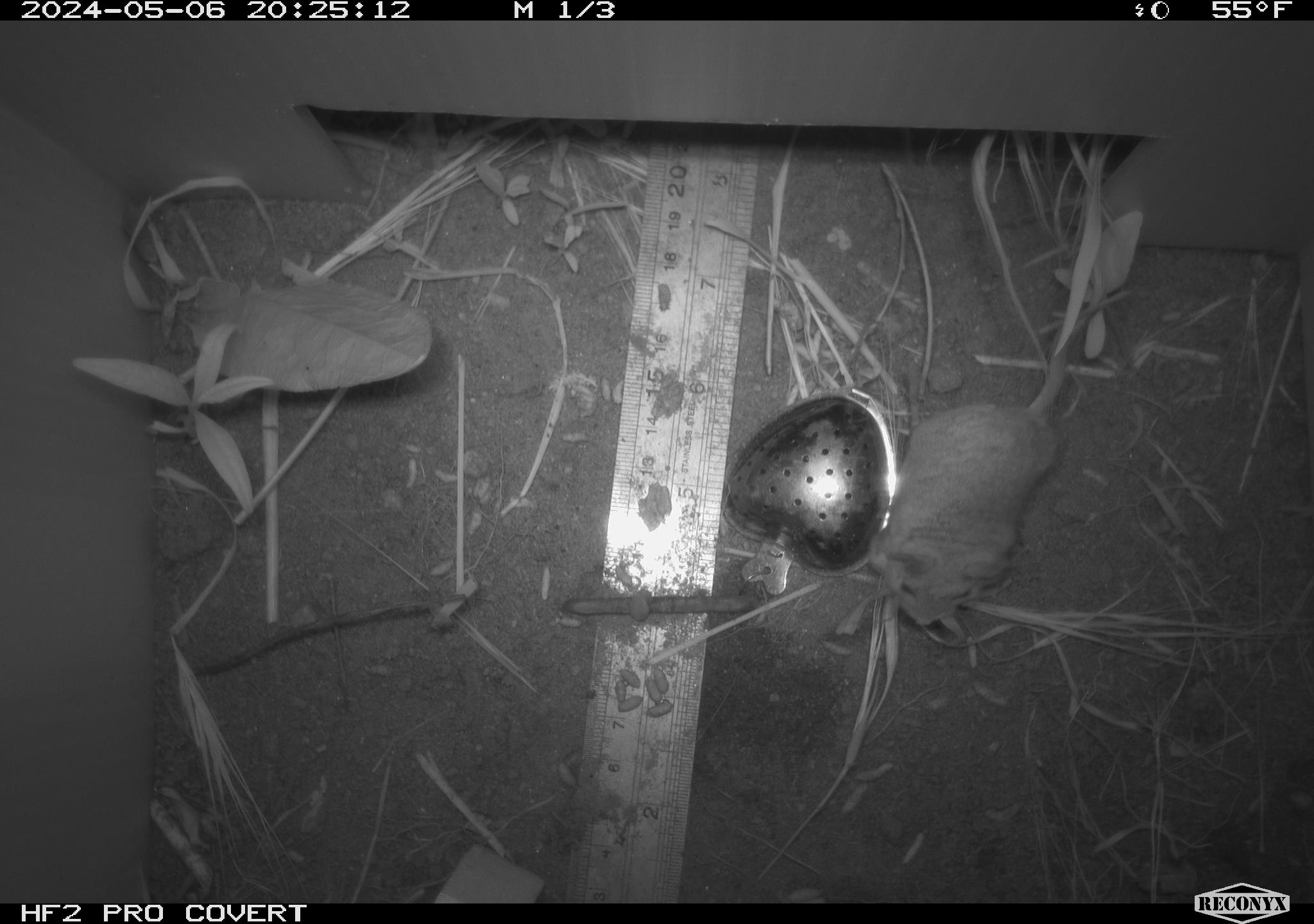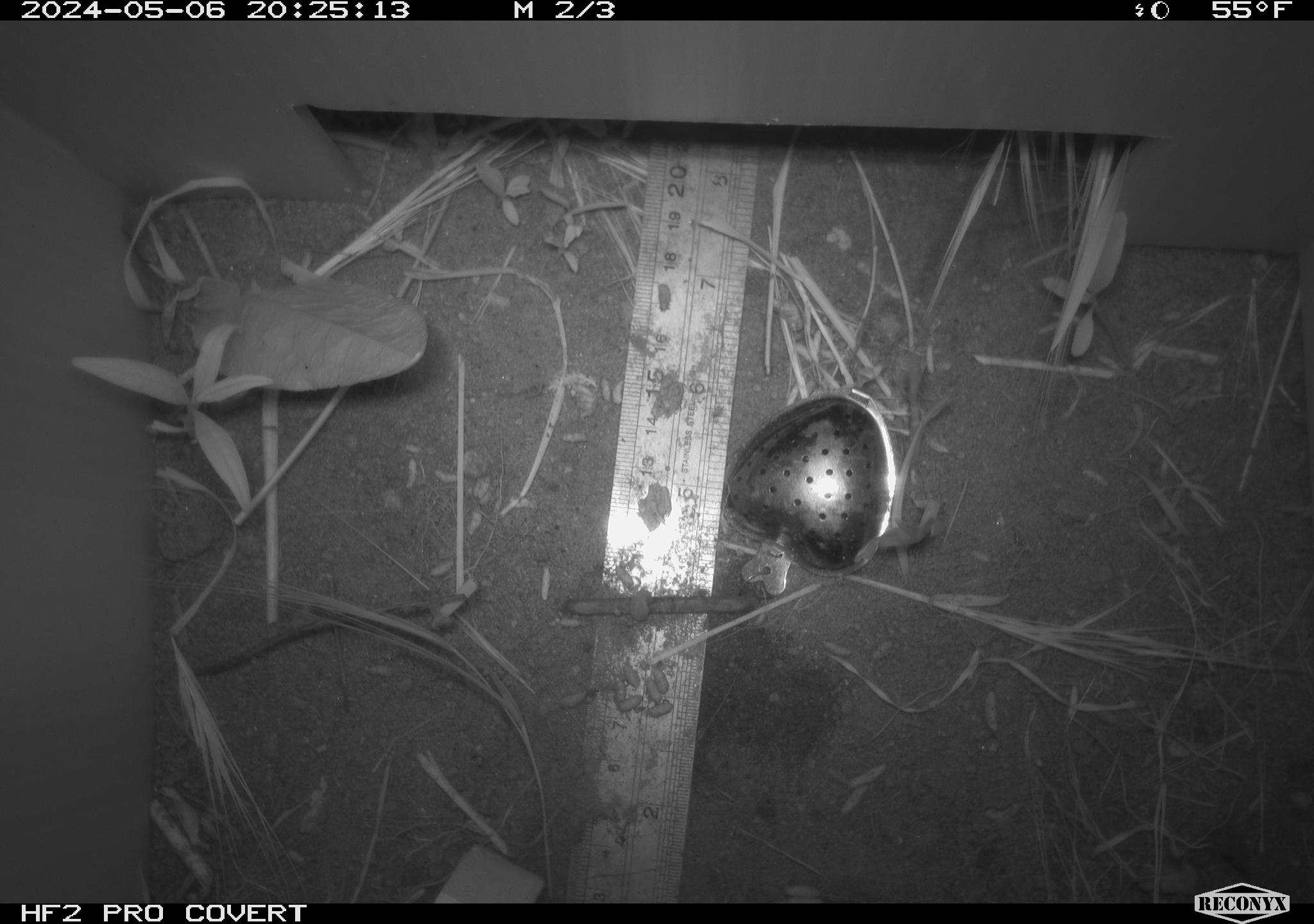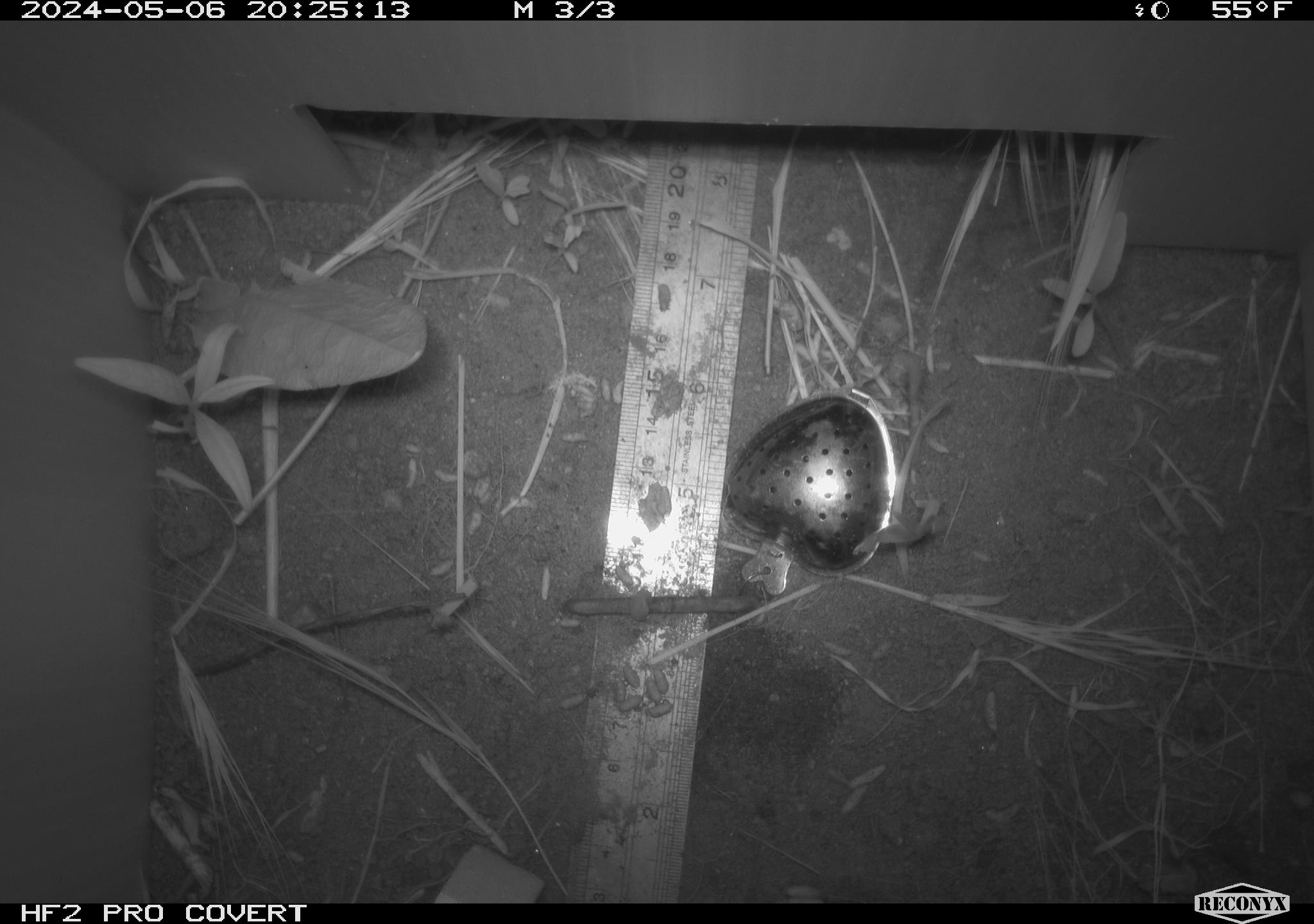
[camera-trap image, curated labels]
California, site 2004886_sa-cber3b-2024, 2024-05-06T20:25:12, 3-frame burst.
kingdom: Animalia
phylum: Chordata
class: Mammalia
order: Rodentia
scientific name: Rodentia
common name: mouse species